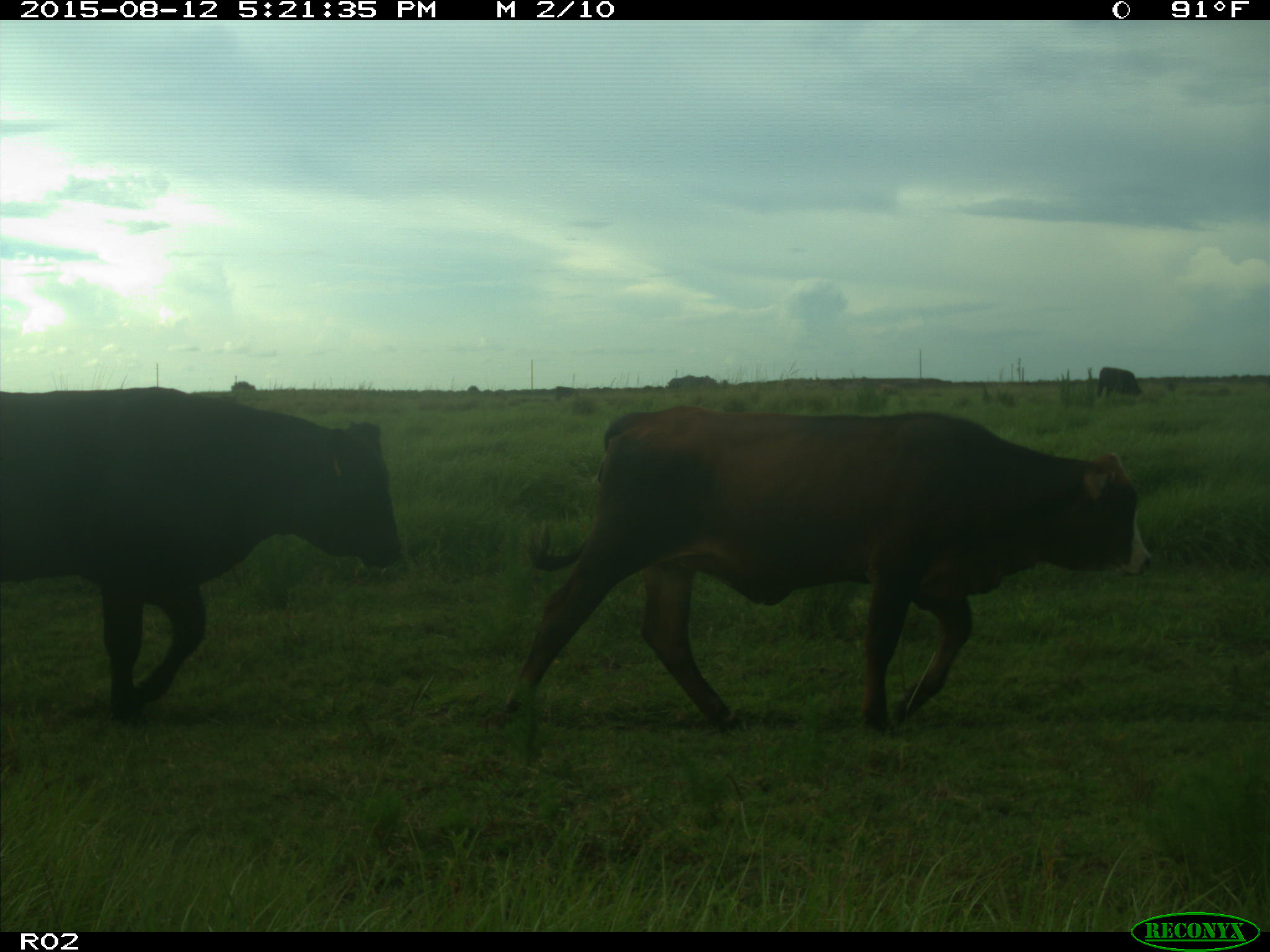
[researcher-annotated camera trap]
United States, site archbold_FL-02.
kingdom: Animalia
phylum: Chordata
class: Mammalia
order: Artiodactyla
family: Bovidae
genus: Bos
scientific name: Bos taurus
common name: domestic cow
Bos taurus (domestic cow).